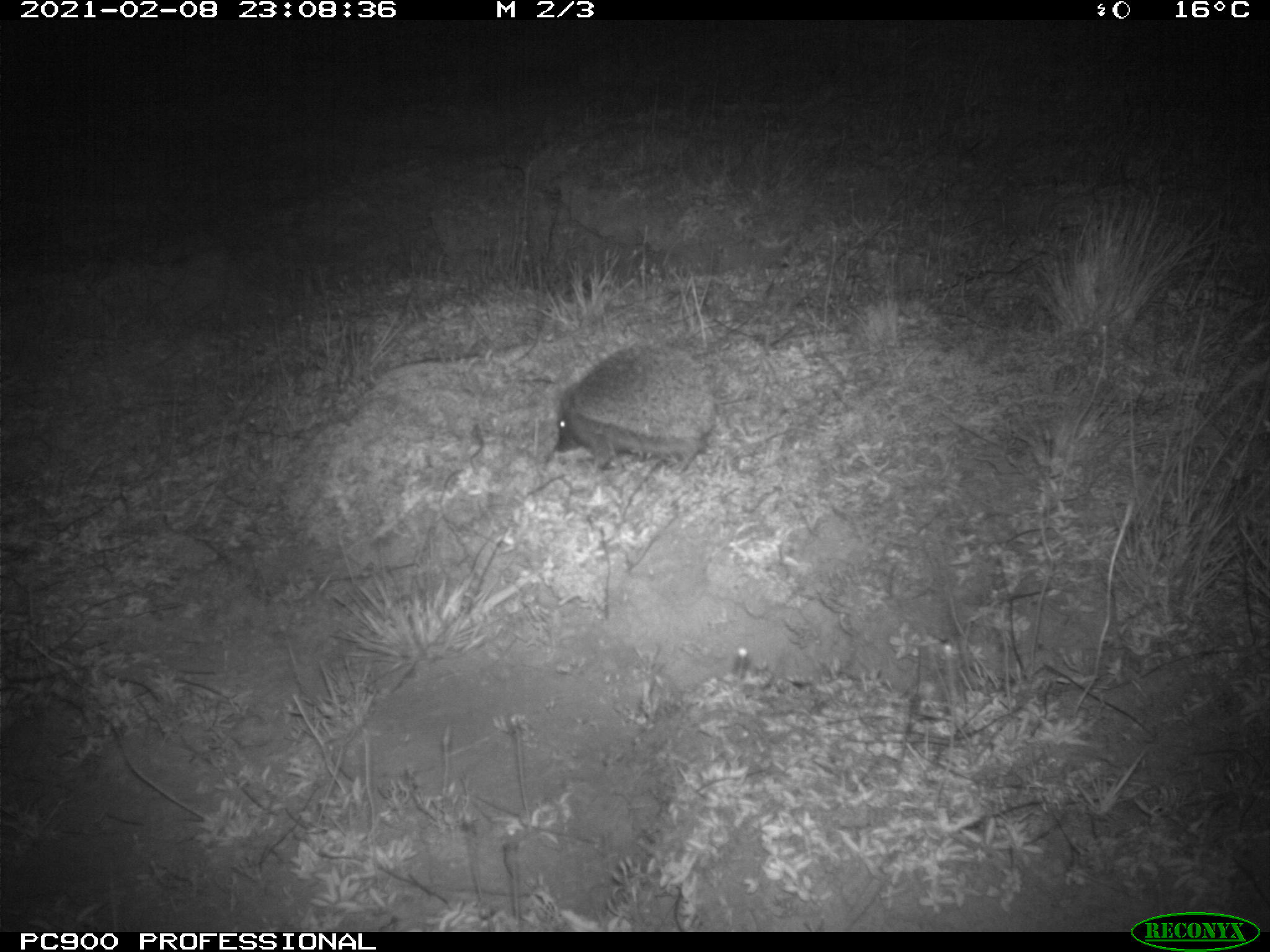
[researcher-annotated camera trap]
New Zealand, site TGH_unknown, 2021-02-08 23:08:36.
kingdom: Animalia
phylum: Chordata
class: Mammalia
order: Eulipotyphla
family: Erinaceidae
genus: Erinaceus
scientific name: Erinaceus europaeus europaeus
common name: european hedgehog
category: hedgehog